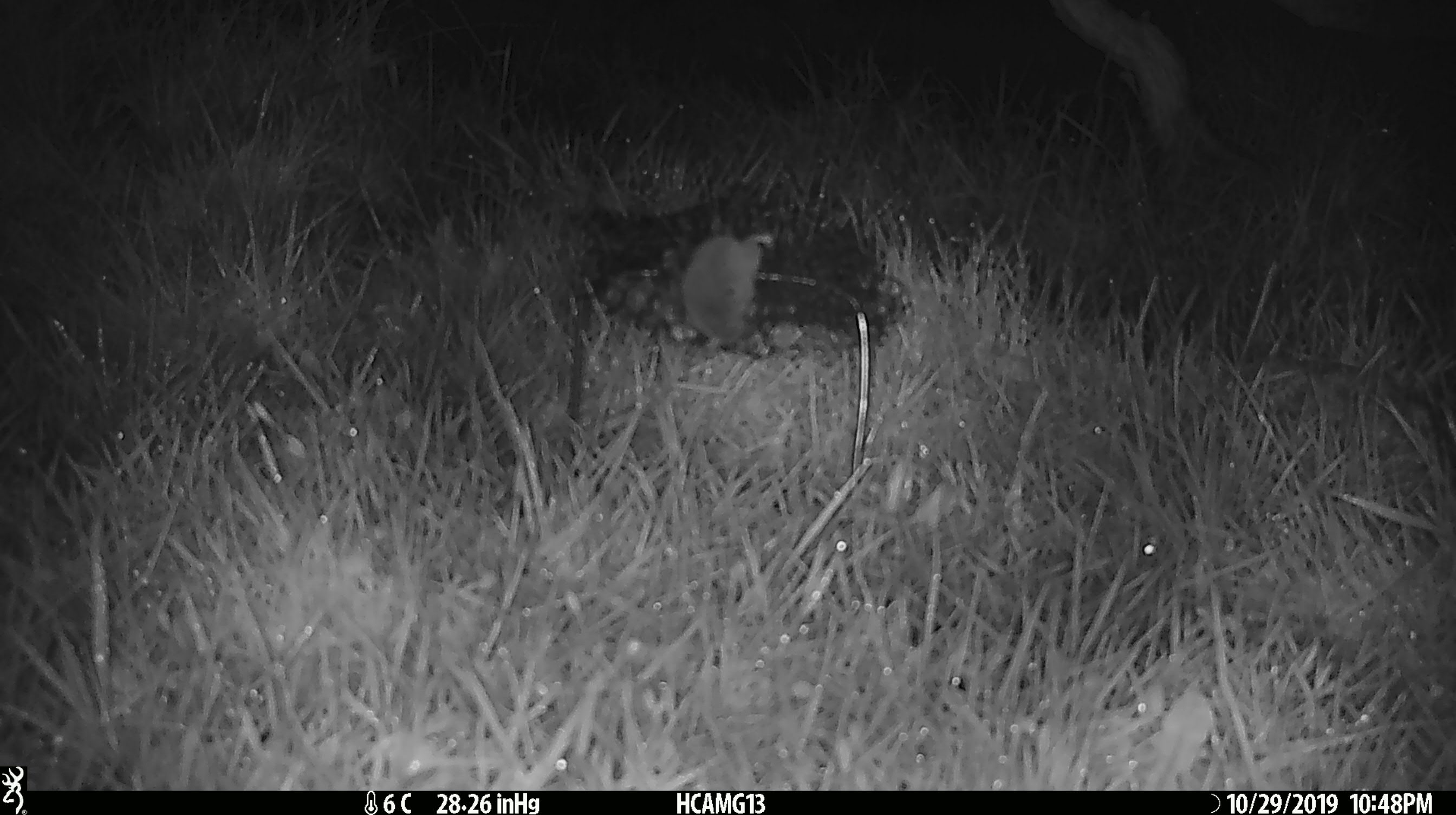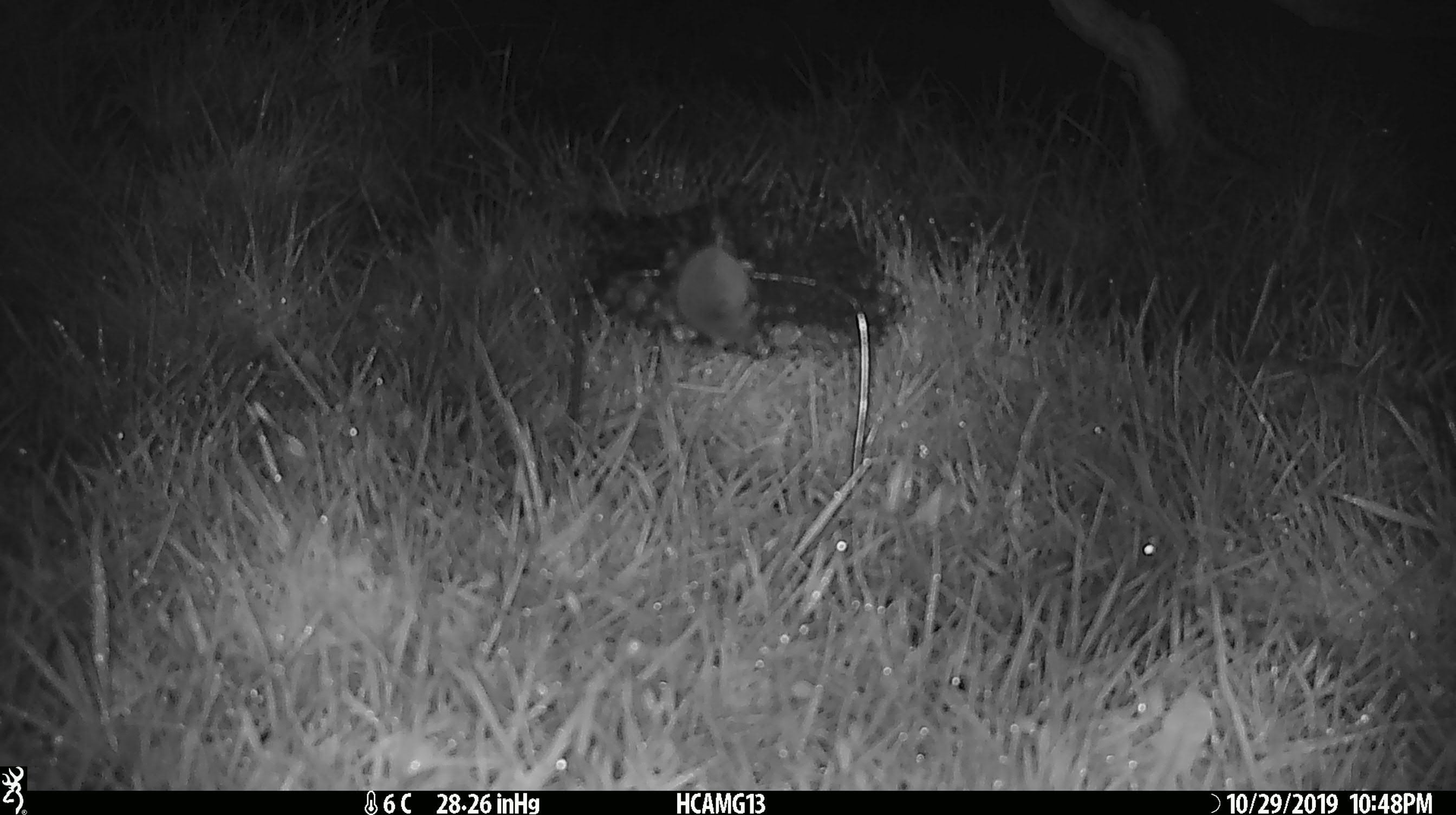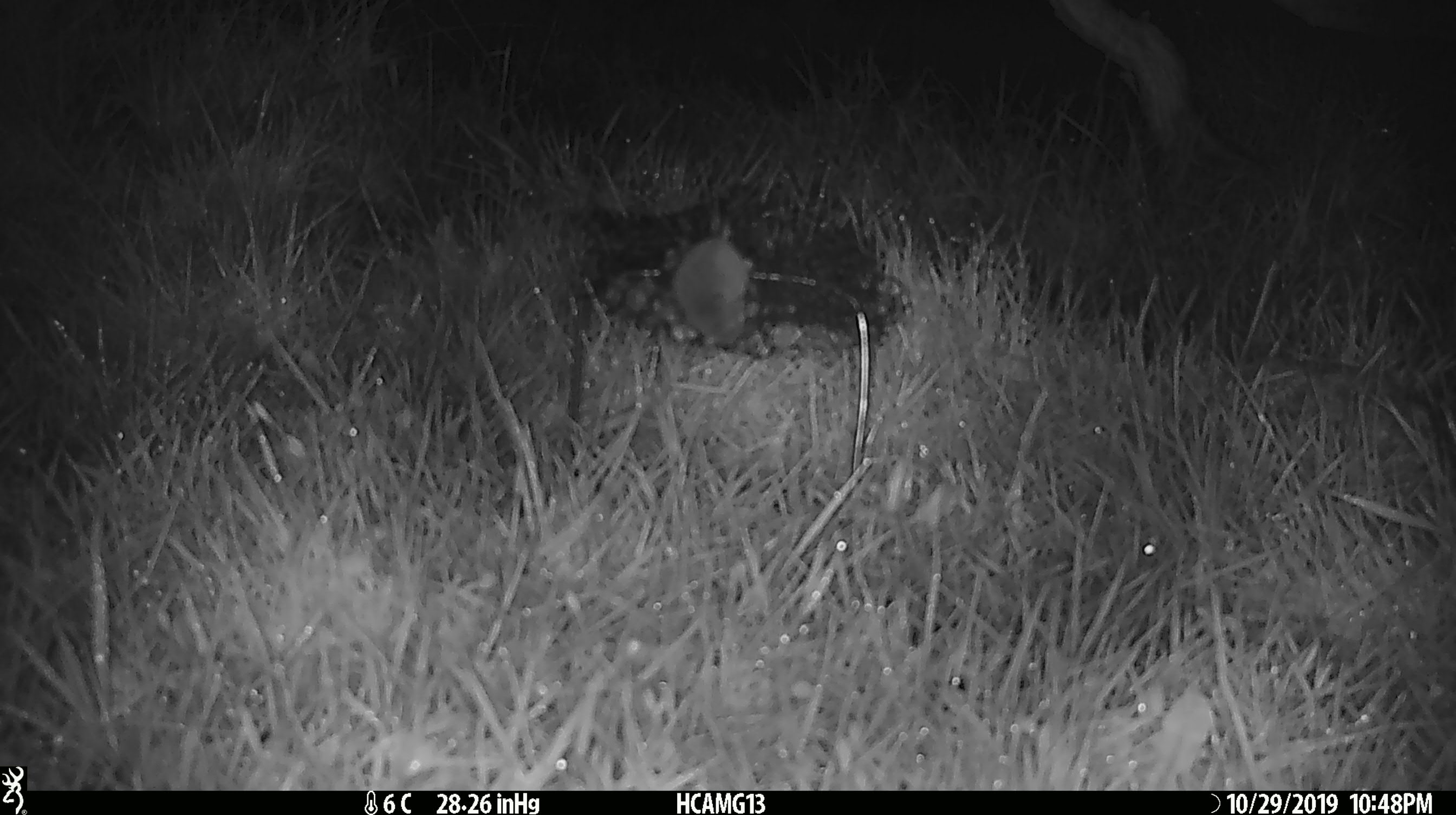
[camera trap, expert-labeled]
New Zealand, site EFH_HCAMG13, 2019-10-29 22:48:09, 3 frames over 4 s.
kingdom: Animalia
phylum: Chordata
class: Mammalia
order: Rodentia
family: Muridae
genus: Mus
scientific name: Mus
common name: mouse